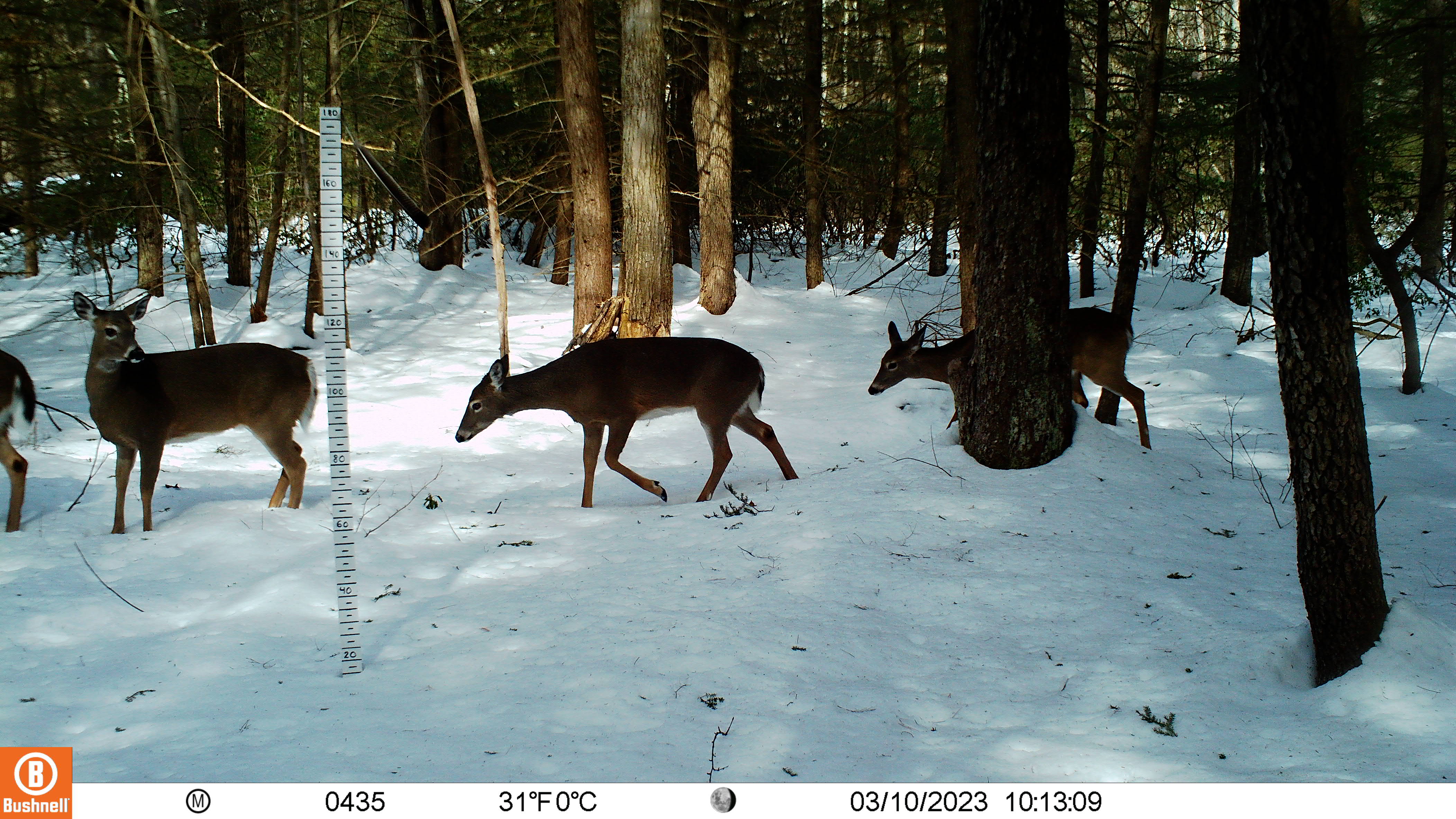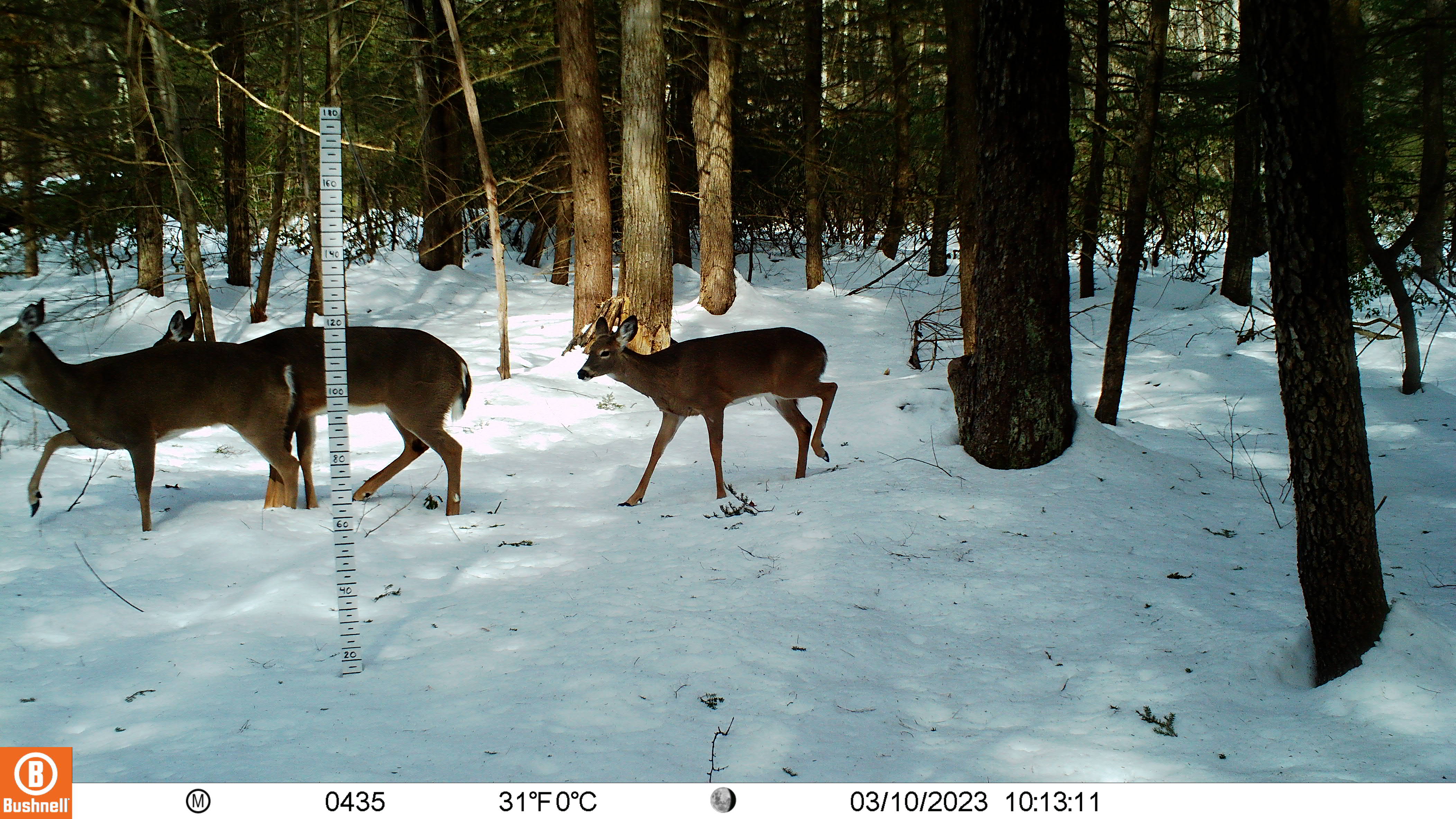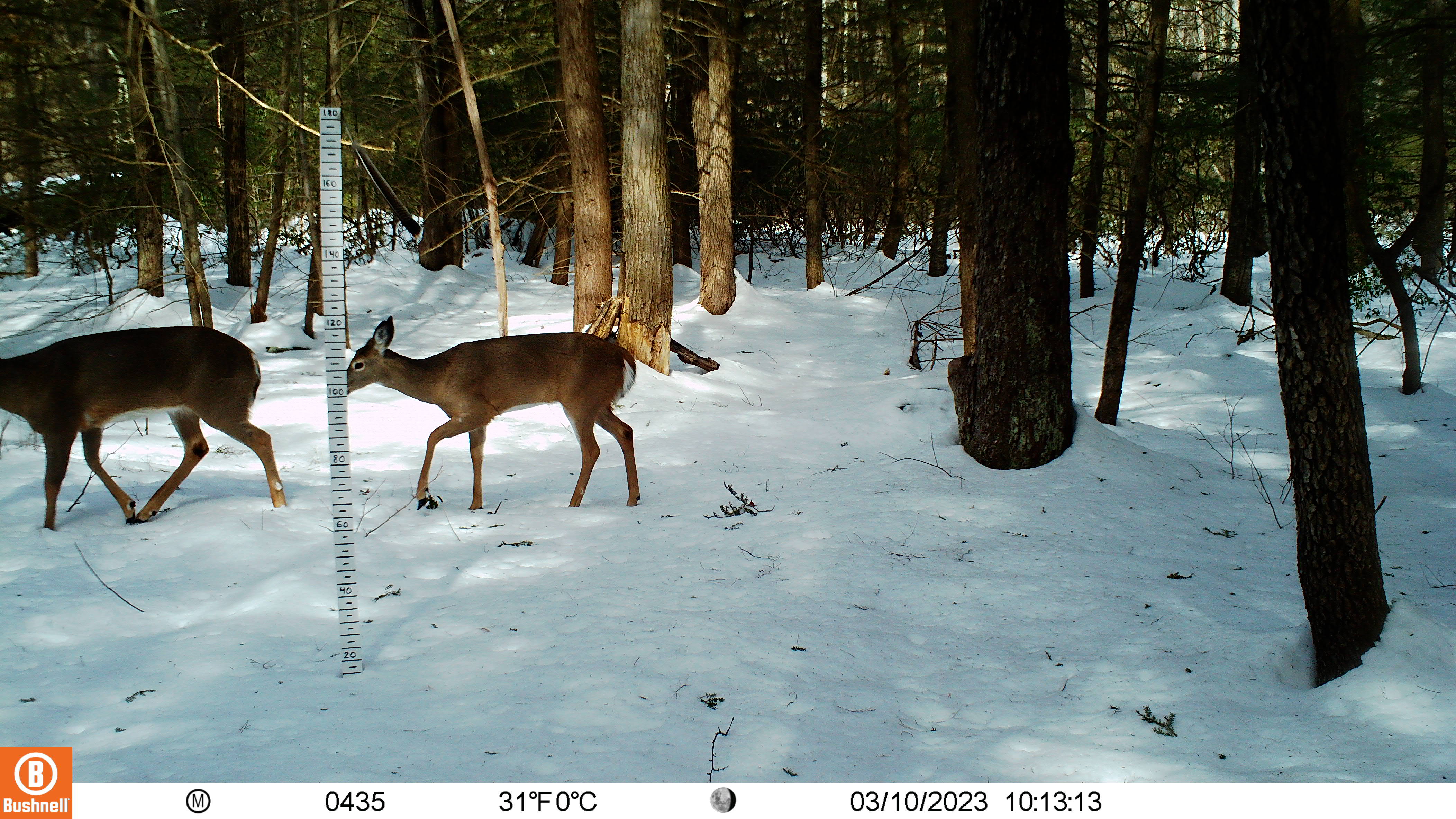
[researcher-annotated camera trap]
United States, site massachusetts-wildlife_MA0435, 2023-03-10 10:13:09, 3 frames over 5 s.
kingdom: Animalia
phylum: Chordata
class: Mammalia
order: Artiodactyla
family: Cervidae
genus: Odocoileus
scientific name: Odocoileus virginianus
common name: white-tailed deer